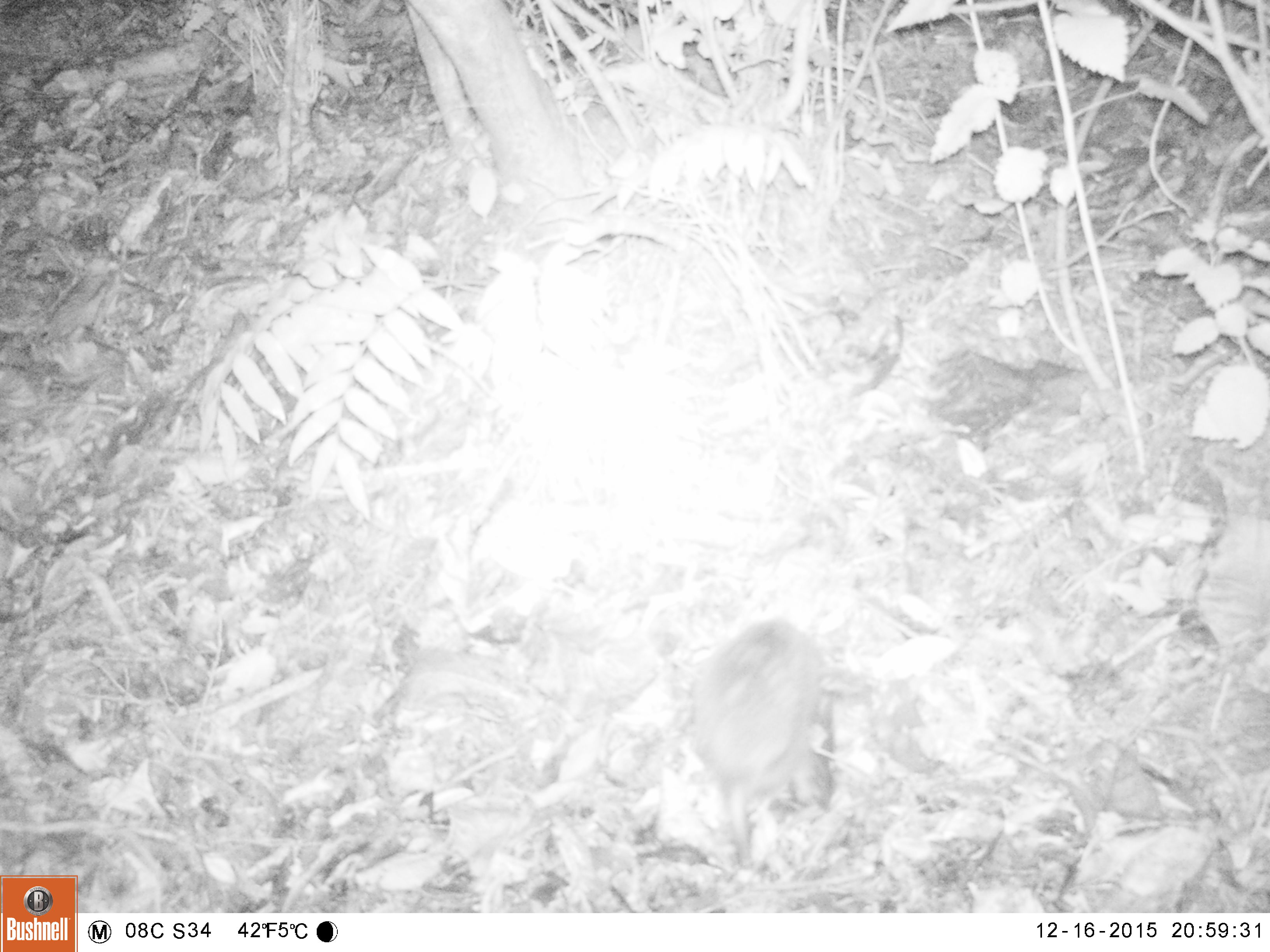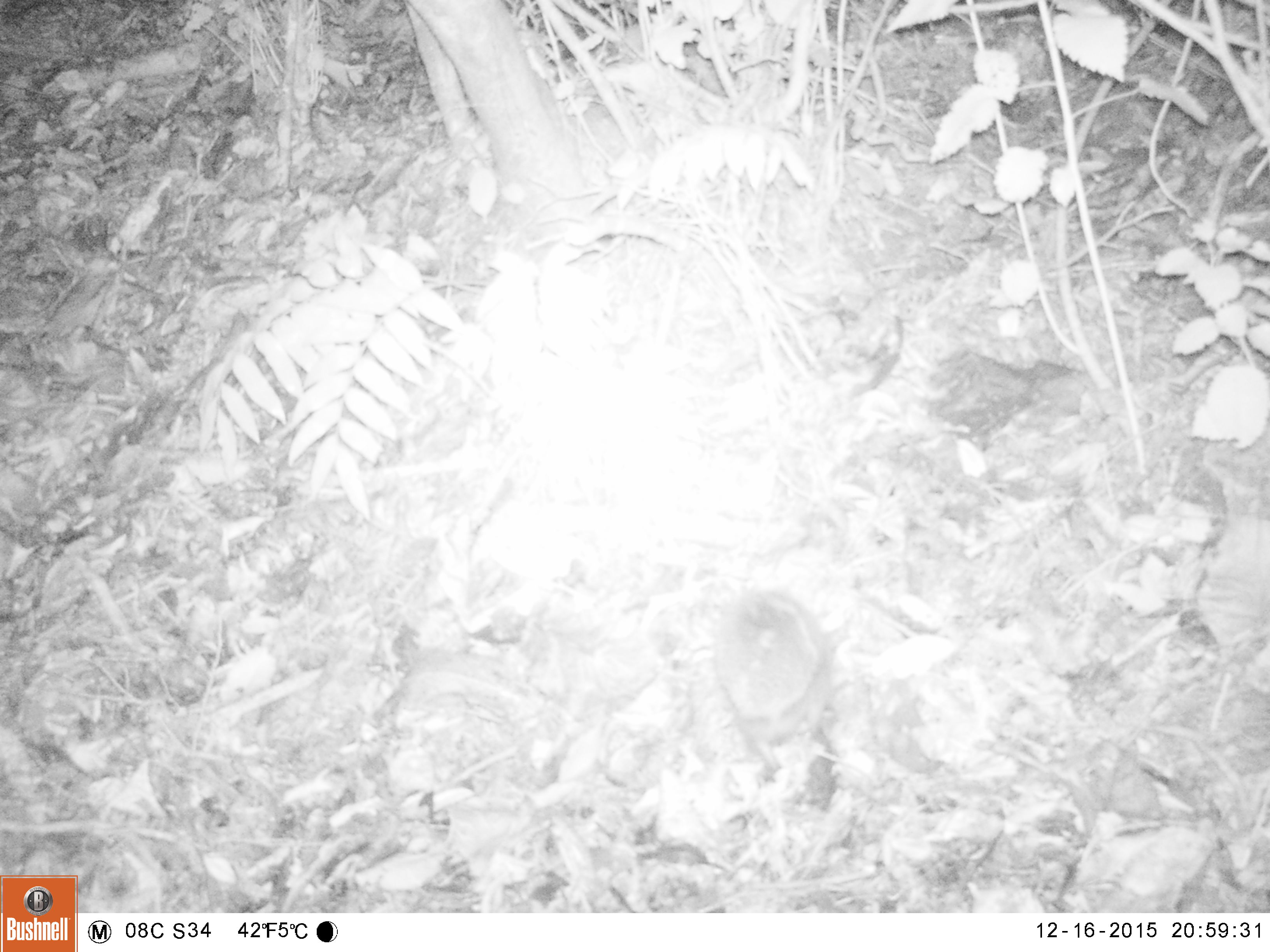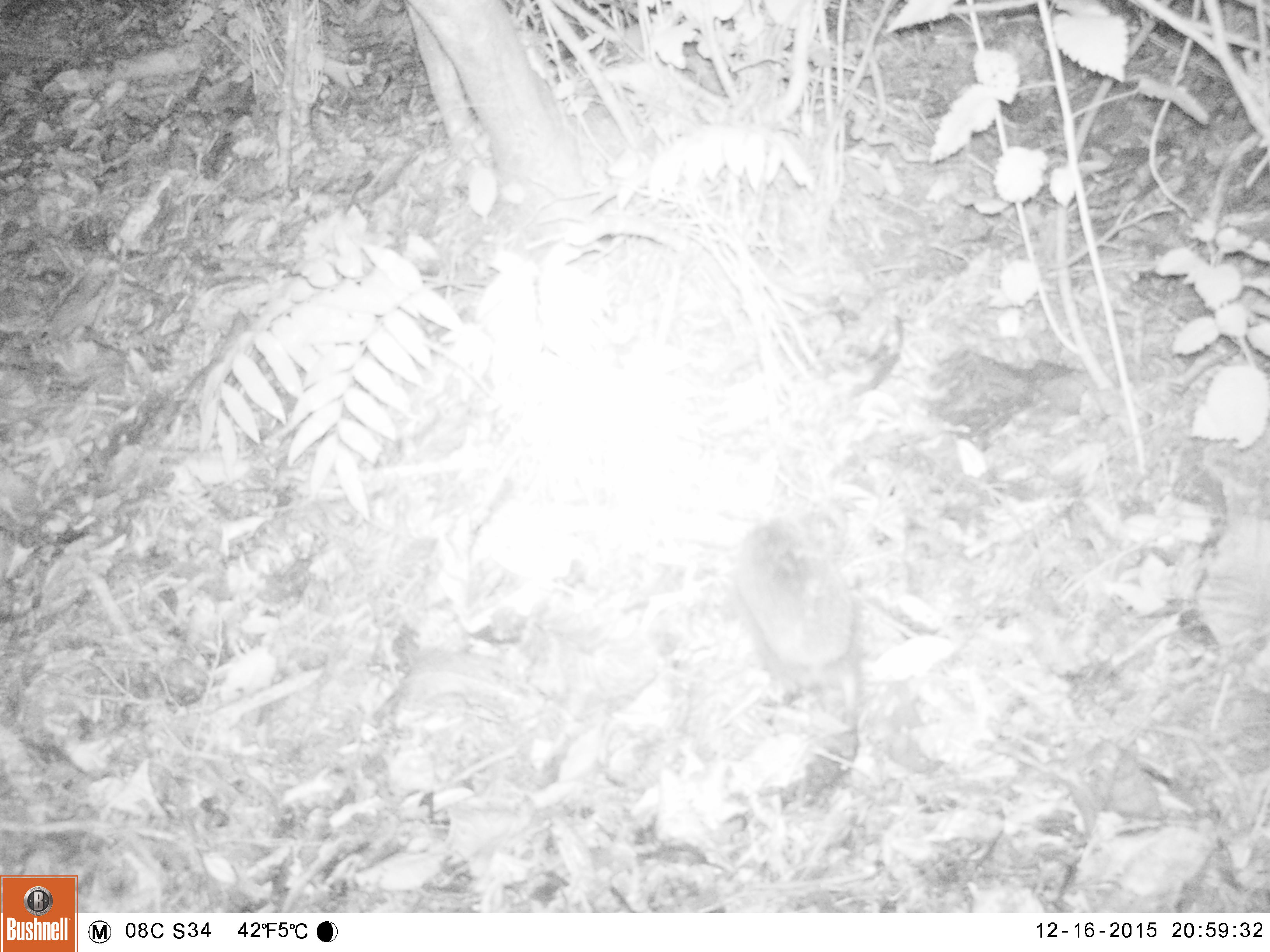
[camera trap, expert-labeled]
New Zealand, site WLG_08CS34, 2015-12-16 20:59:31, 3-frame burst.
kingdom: Animalia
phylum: Chordata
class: Mammalia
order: Eulipotyphla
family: Erinaceidae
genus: Erinaceus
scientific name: Erinaceus europaeus europaeus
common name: european hedgehog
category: hedgehog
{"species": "hedgehog (european hedgehog) (Erinaceus europaeus europaeus)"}